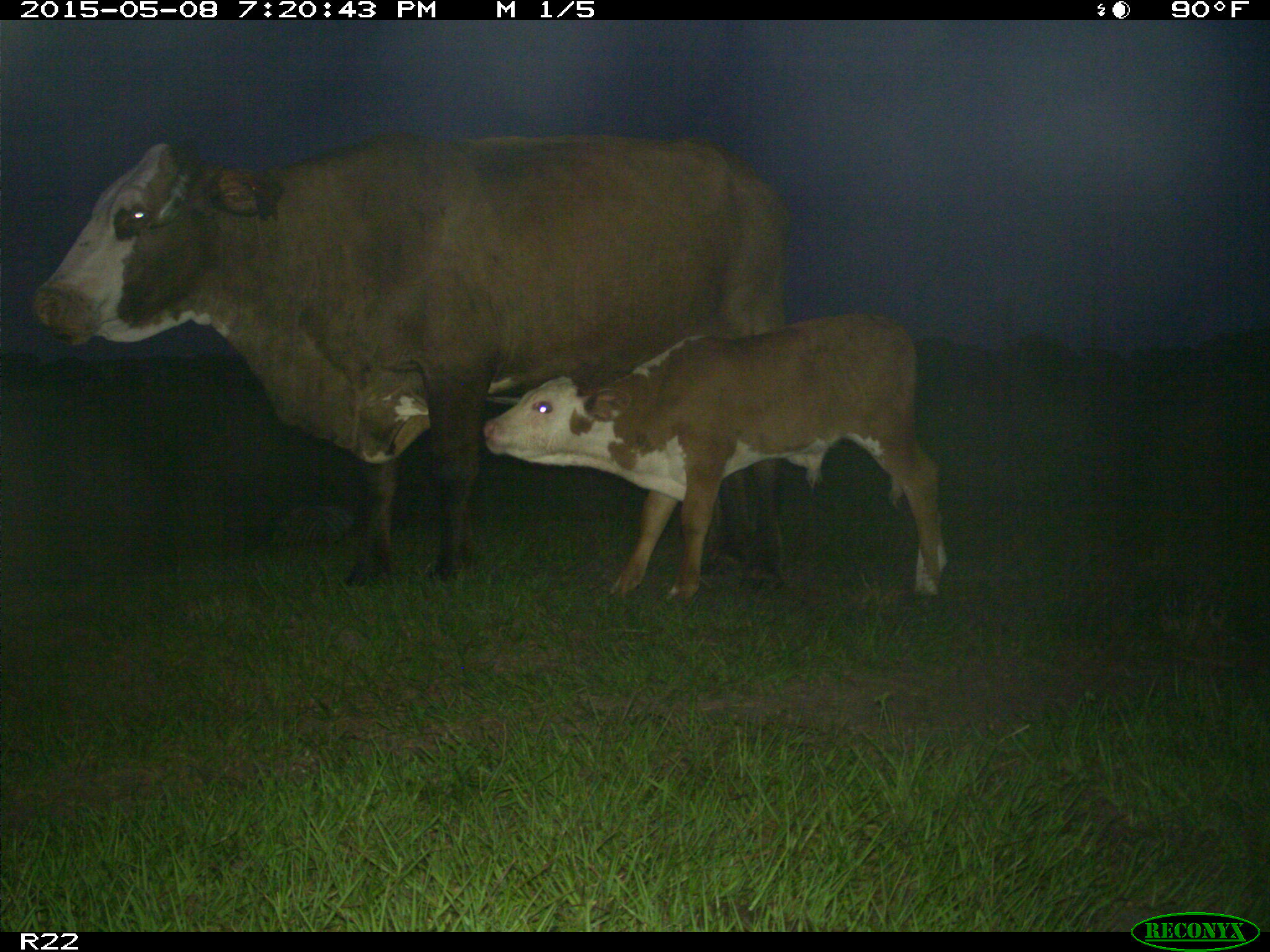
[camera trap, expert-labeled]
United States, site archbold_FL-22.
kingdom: Animalia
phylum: Chordata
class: Mammalia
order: Artiodactyla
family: Bovidae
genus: Bos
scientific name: Bos taurus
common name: domestic cow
Bos taurus (domestic cow).